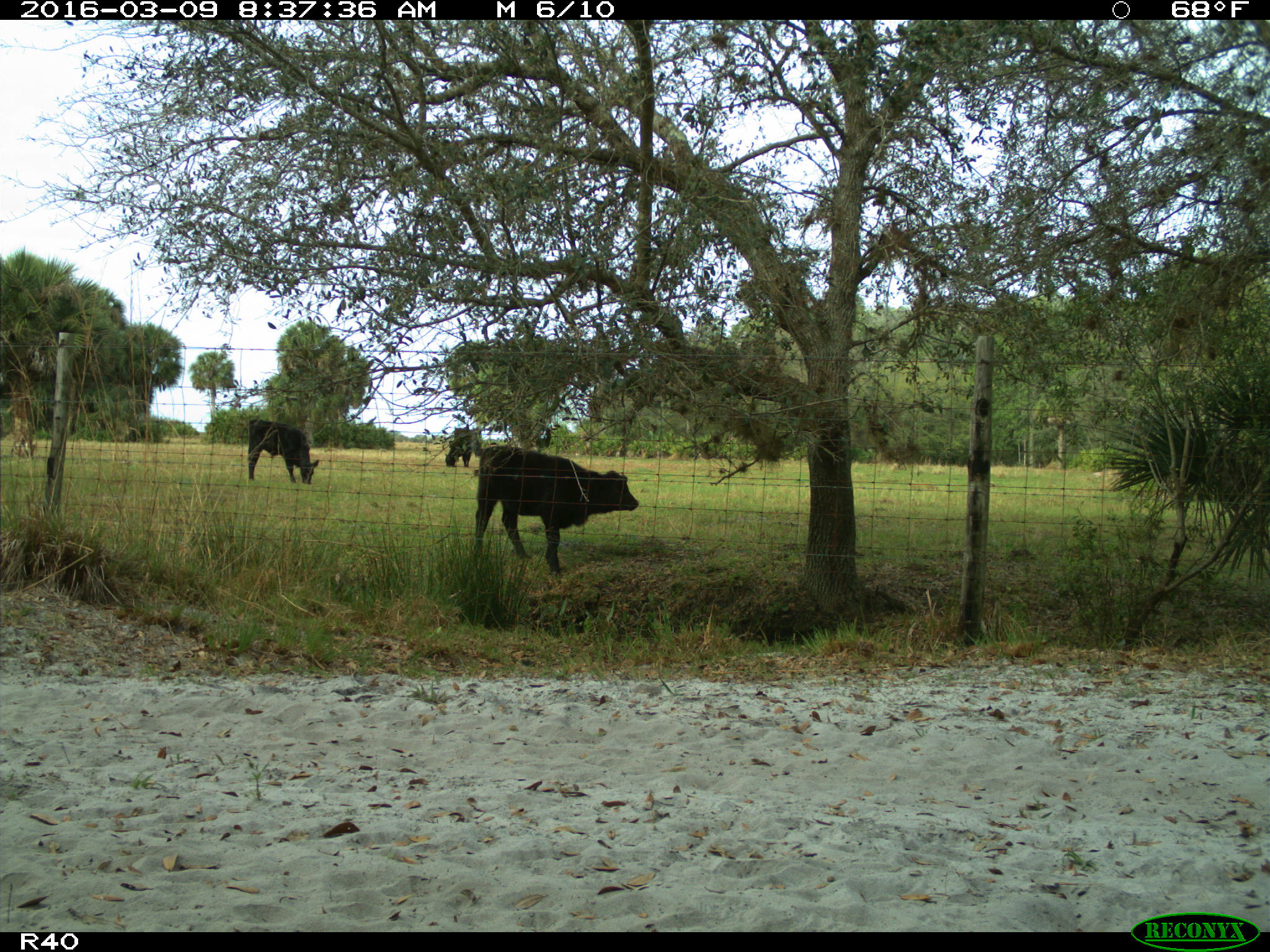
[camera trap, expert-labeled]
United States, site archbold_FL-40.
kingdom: Animalia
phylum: Chordata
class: Mammalia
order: Artiodactyla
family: Bovidae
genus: Bos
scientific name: Bos taurus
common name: domestic cow